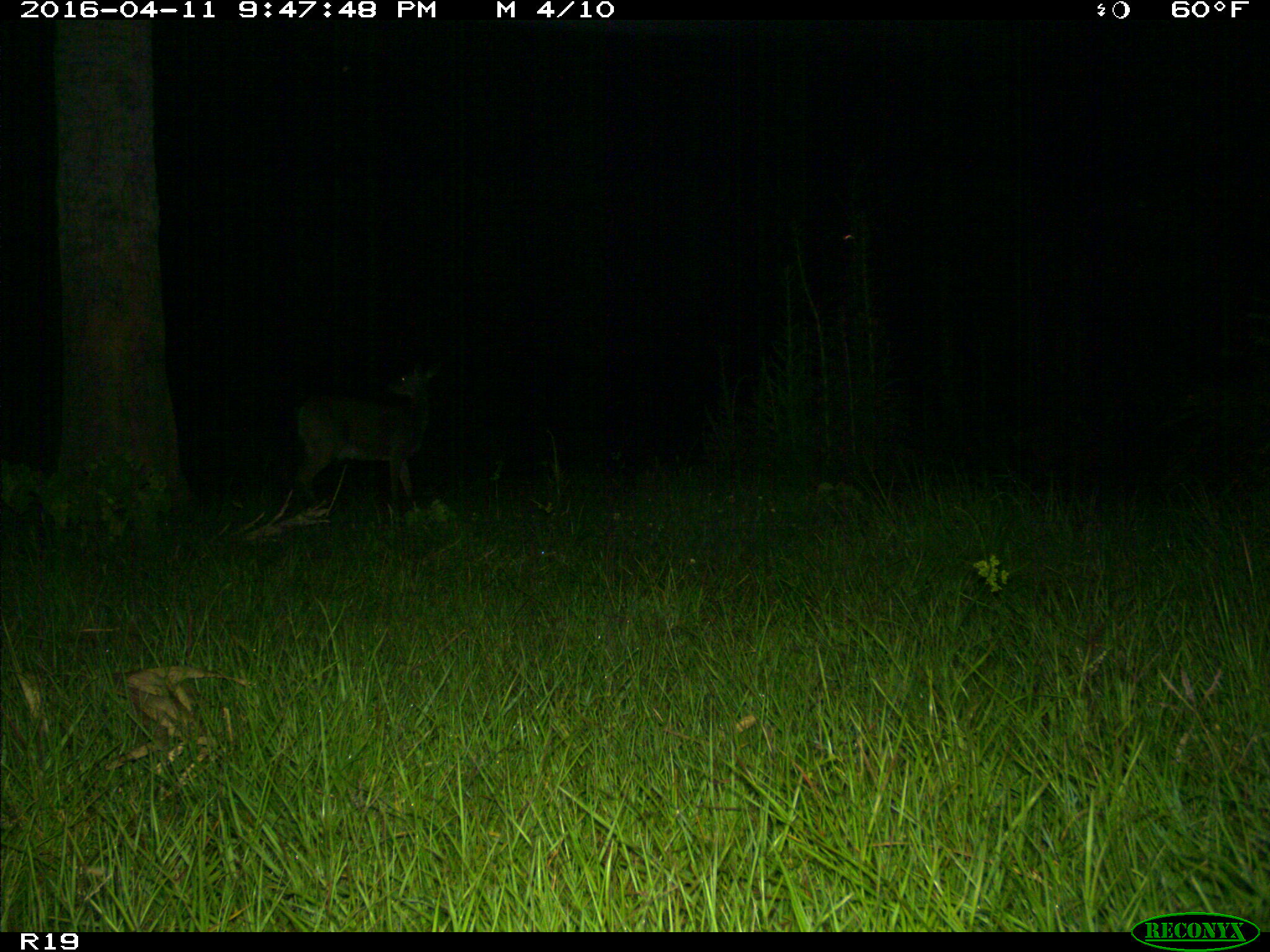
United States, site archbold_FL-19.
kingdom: Animalia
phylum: Chordata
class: Mammalia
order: Artiodactyla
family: Cervidae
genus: Odocoileus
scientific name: Odocoileus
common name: deer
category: unidentified deer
Unidentified deer (deer) (Odocoileus).